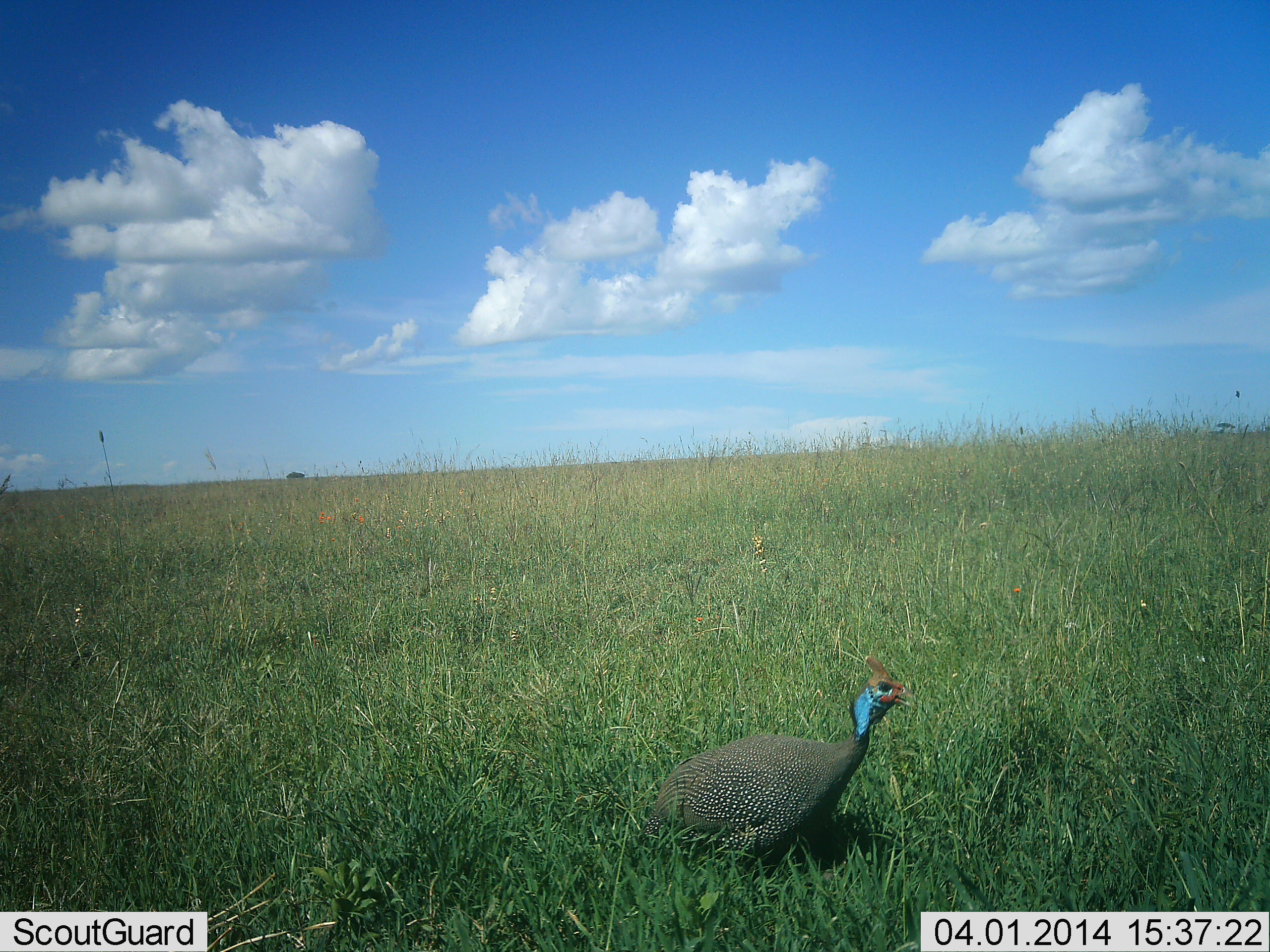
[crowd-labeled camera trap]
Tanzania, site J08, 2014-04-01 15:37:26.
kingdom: Animalia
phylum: Chordata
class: Aves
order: Galliformes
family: Numididae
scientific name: Numididae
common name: guinea fowl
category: guineafowl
Guineafowl (guinea fowl) (Numididae), count 1. Behavior (volunteer vote fractions): standing 60%, resting 0%, moving 50%, interacting 0%. Young present (vote fraction): 0%. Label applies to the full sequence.